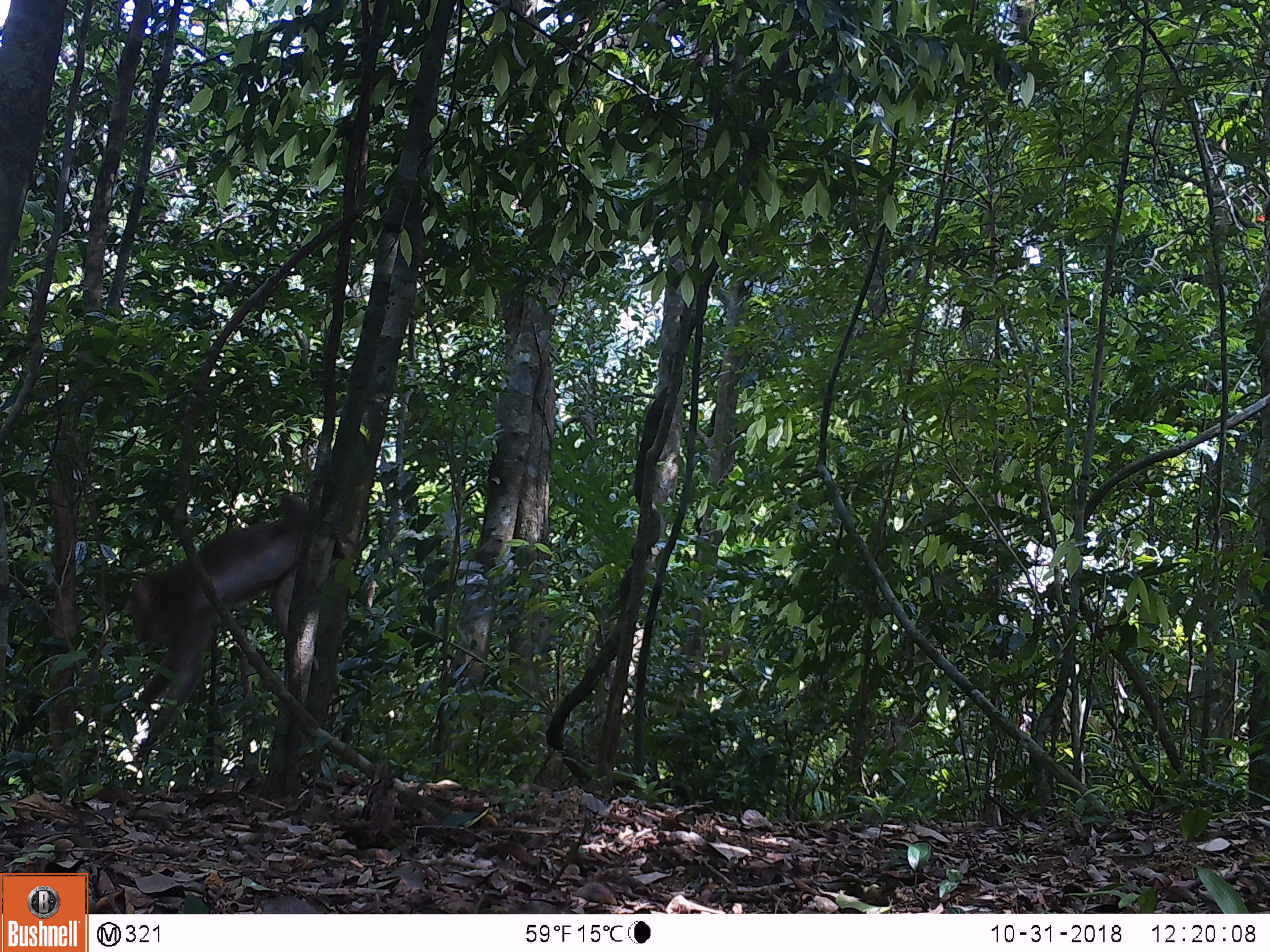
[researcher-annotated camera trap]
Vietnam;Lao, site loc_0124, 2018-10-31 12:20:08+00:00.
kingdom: Animalia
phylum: Chordata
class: Mammalia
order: Primates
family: Cercopithecidae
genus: Macaca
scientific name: Macaca nemestrina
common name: pig-tailed macaque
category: pig tailed macaque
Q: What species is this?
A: Pig tailed macaque (pig-tailed macaque) (Macaca nemestrina).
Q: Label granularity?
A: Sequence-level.